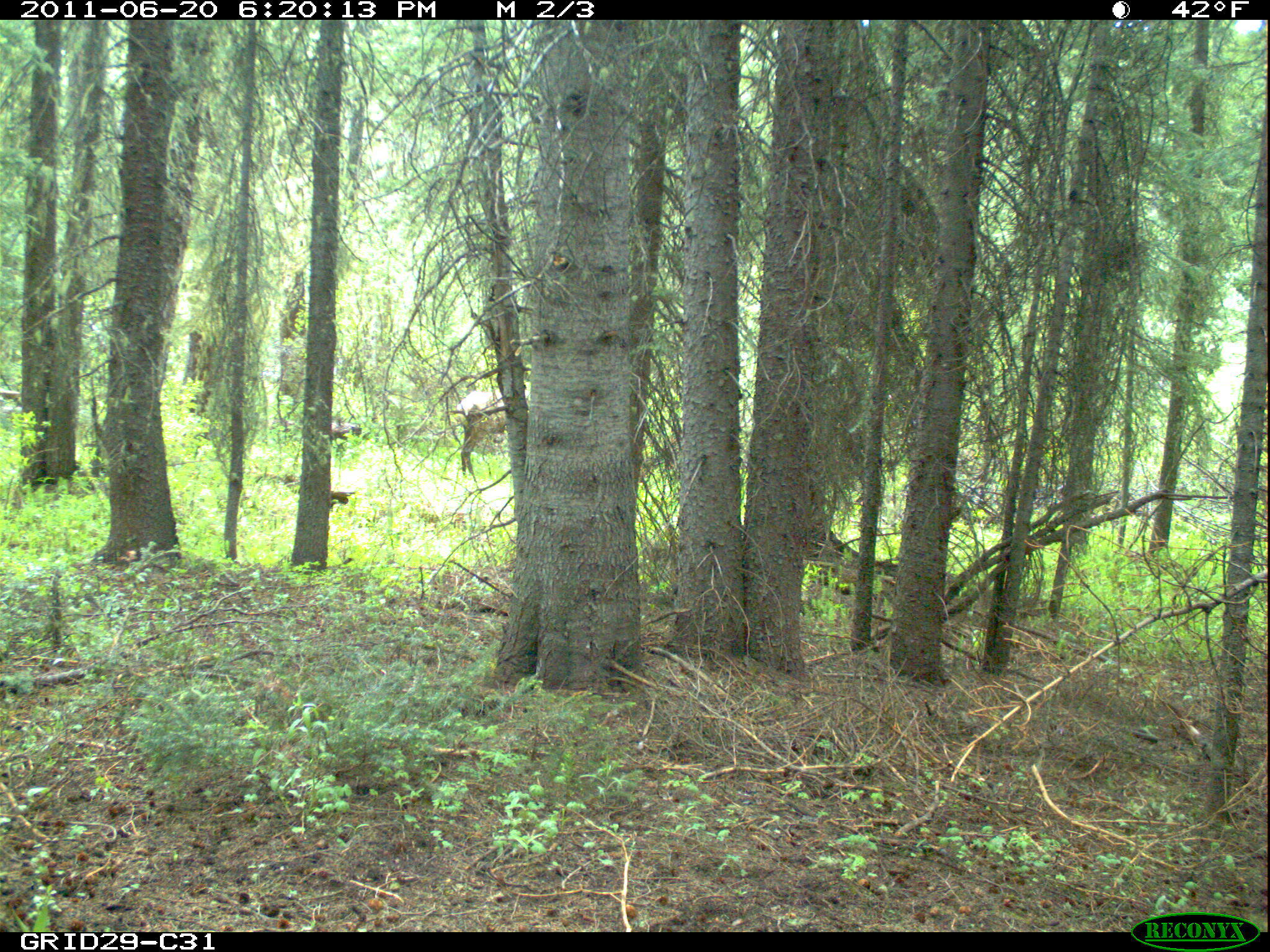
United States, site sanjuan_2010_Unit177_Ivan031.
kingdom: Animalia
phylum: Chordata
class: Mammalia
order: Artiodactyla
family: Cervidae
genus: Cervus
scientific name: Cervus elaphus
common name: red deer